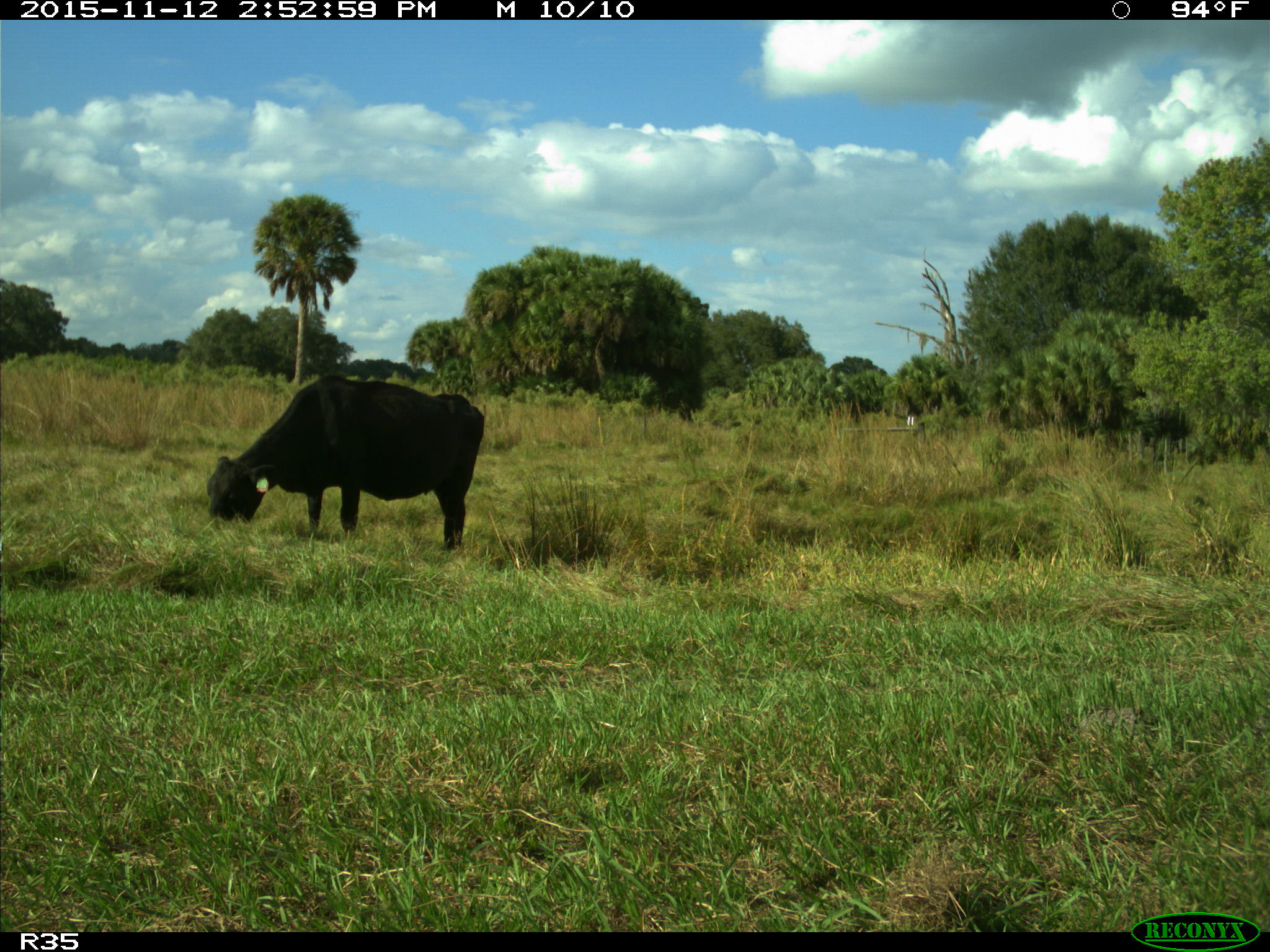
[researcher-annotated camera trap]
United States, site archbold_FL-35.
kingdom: Animalia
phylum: Chordata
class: Mammalia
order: Artiodactyla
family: Bovidae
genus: Bos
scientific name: Bos taurus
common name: domestic cow